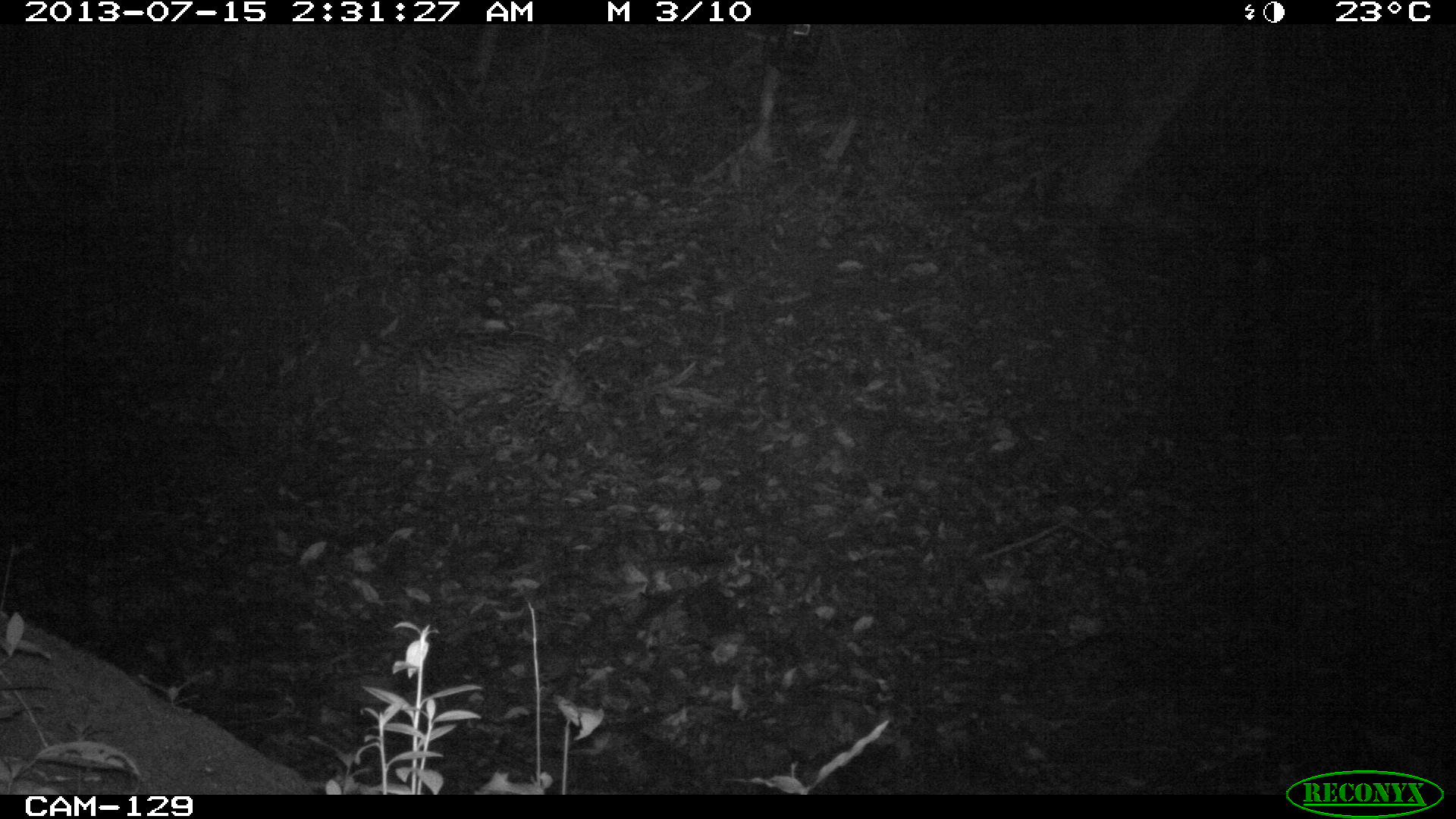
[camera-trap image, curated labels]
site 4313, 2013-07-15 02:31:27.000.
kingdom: Animalia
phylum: Chordata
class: Mammalia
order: Carnivora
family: Felidae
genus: Leopardus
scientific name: Leopardus pardalis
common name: ocelot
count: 1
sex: female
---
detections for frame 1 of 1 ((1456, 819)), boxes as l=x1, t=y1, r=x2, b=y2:
leopardus pardalis: l=388, t=326, r=594, b=419